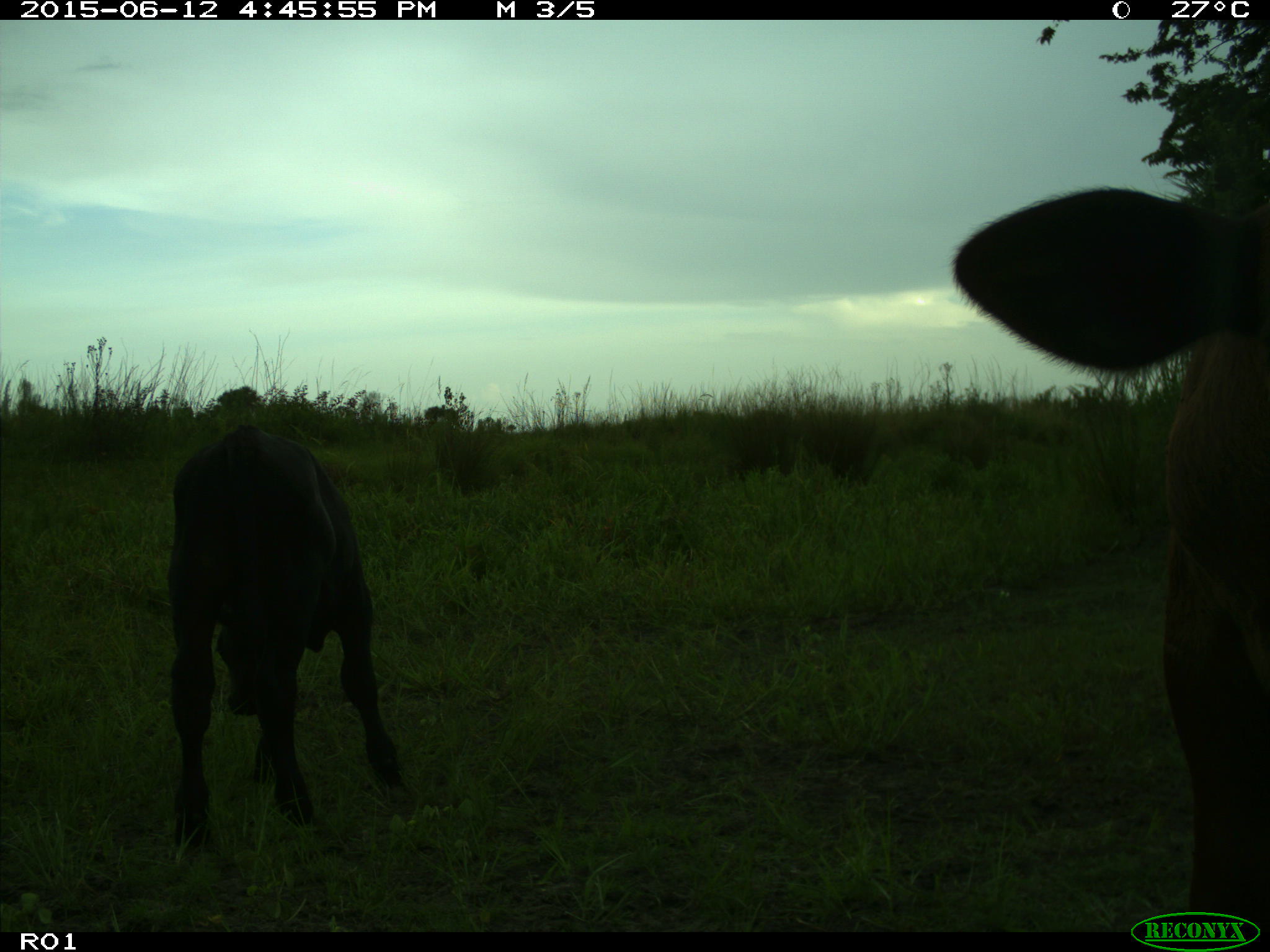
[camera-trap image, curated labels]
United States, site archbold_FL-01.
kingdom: Animalia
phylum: Chordata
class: Mammalia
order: Artiodactyla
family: Bovidae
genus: Bos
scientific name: Bos taurus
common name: domestic cow